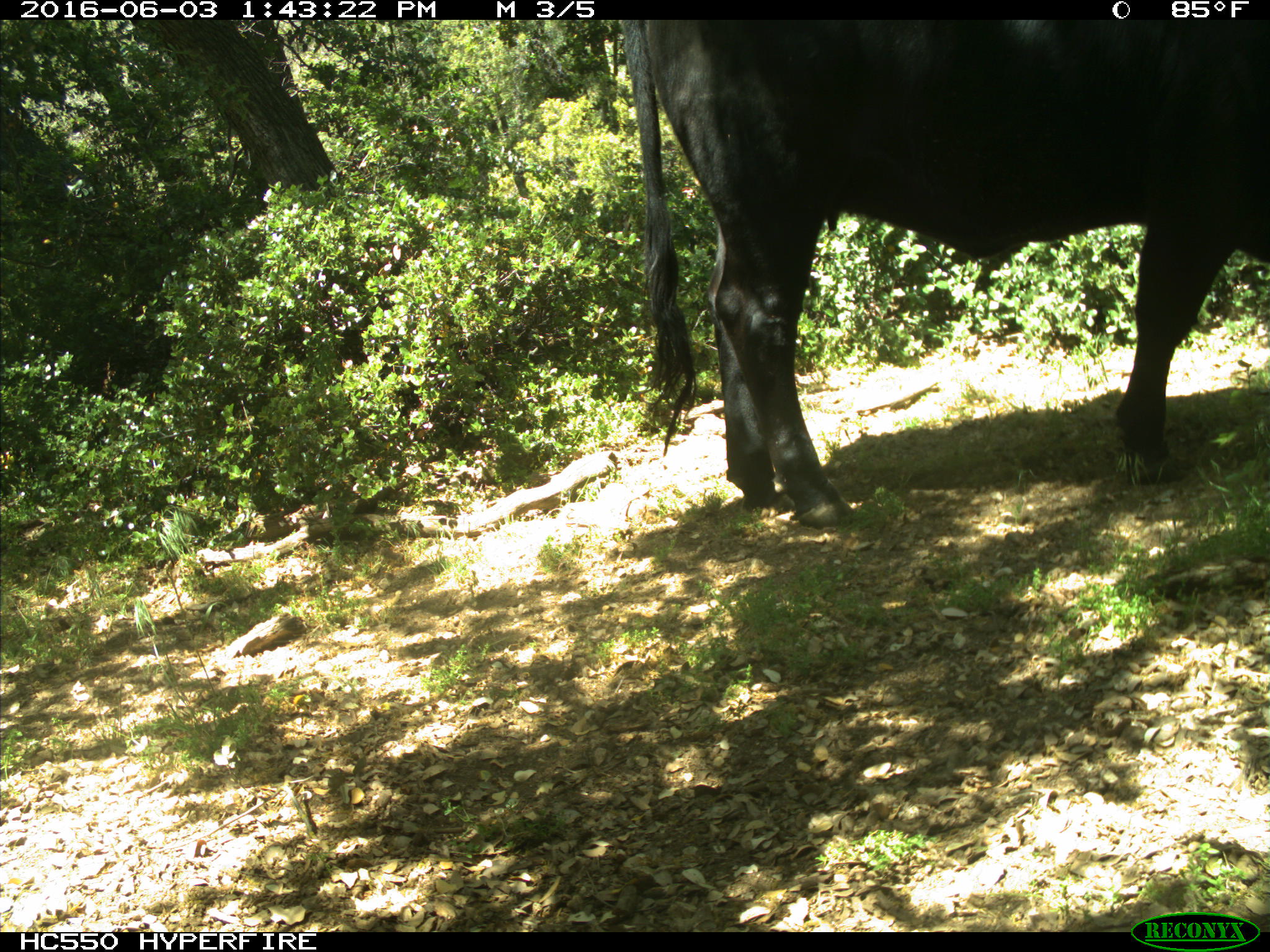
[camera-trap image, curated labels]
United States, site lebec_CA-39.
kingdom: Animalia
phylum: Chordata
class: Mammalia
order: Artiodactyla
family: Bovidae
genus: Bos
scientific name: Bos taurus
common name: domestic cow